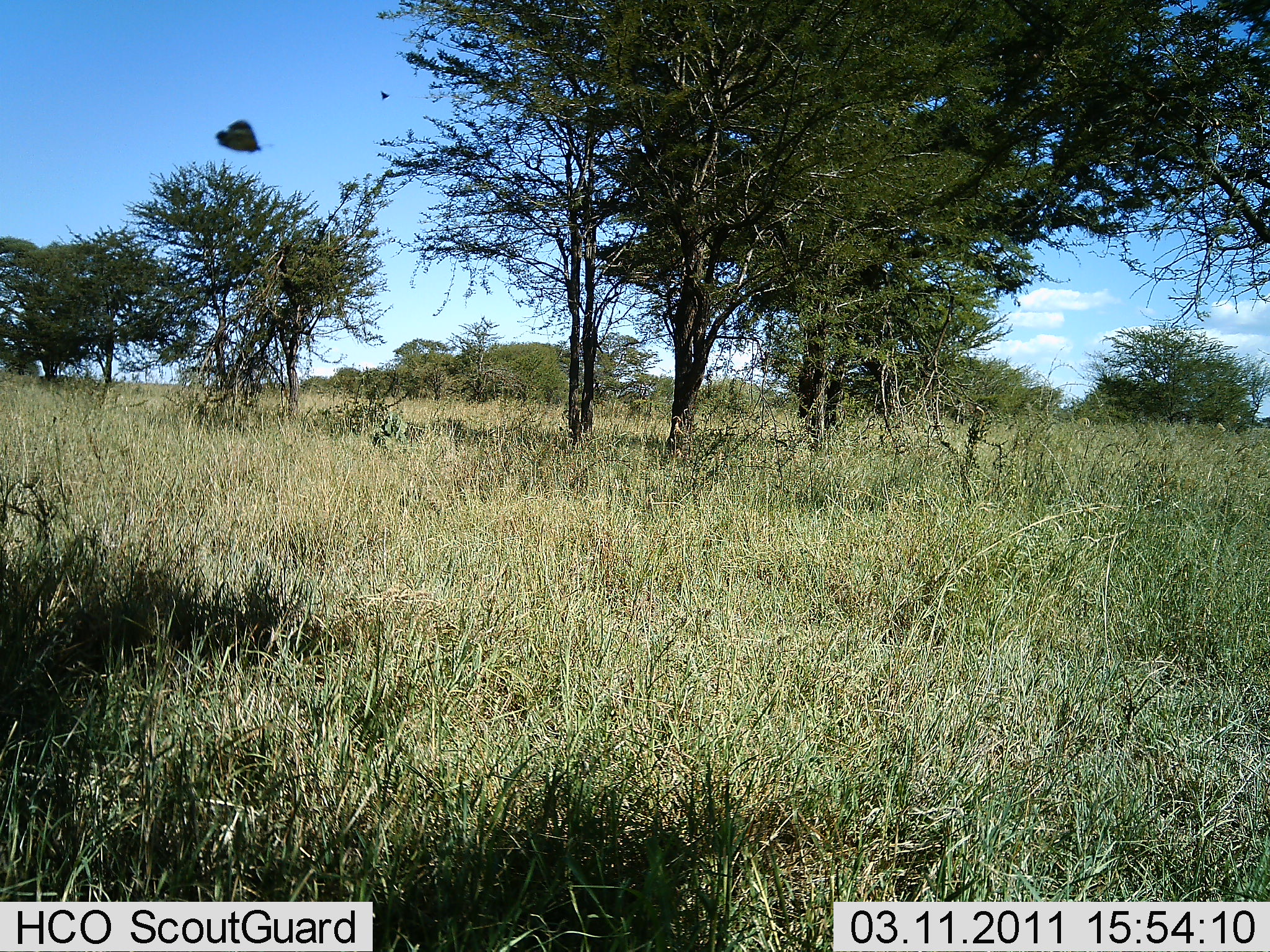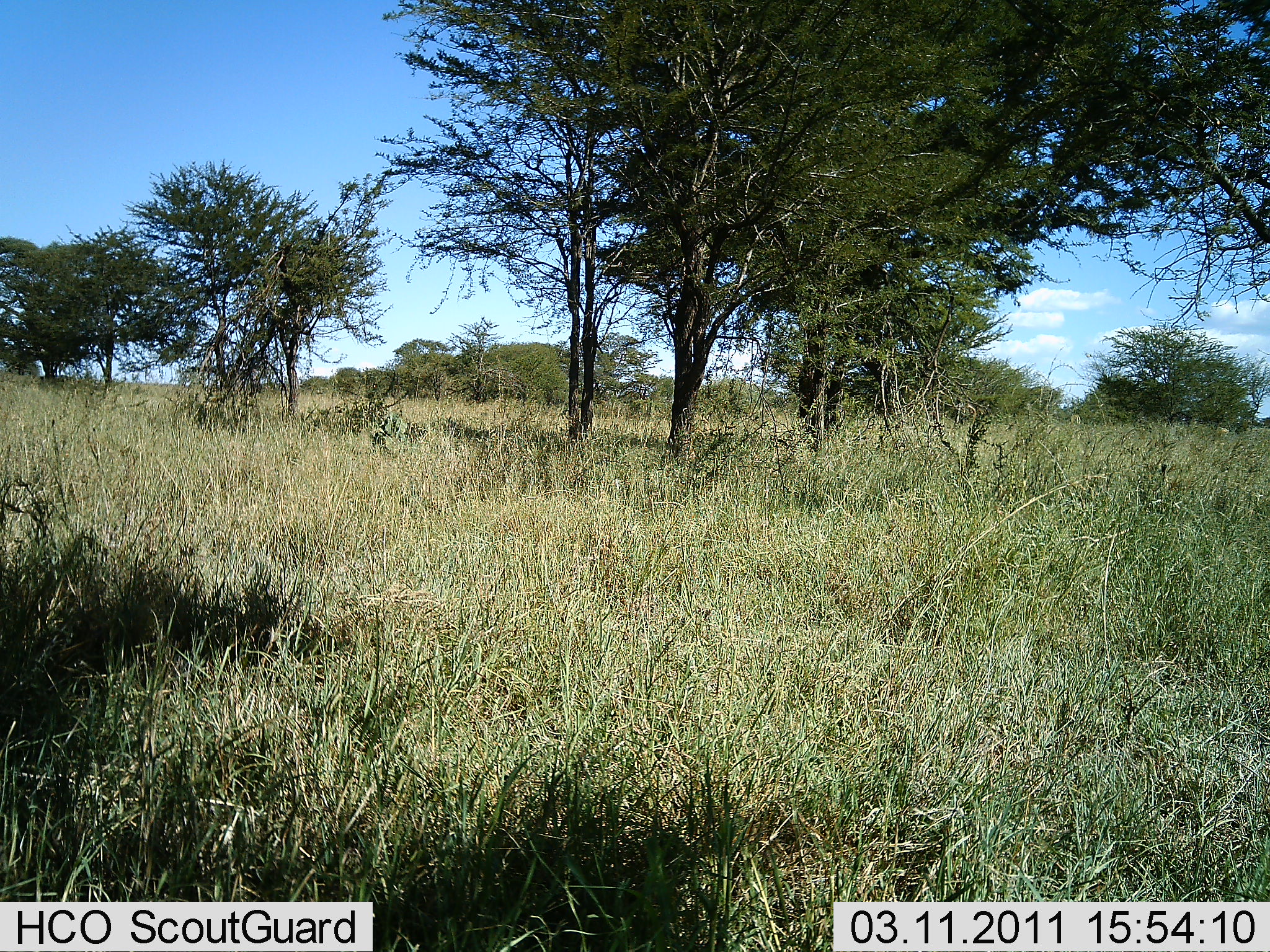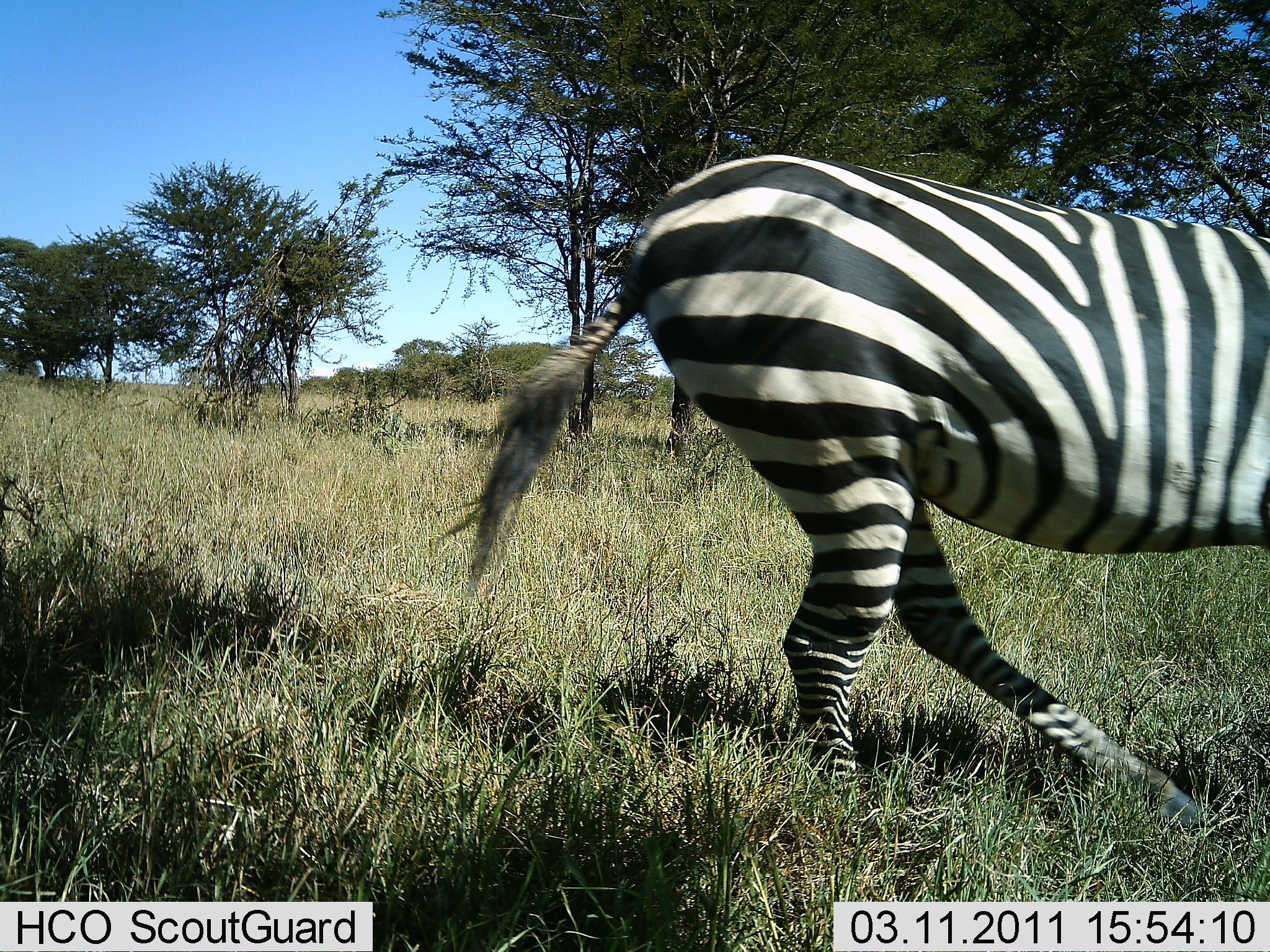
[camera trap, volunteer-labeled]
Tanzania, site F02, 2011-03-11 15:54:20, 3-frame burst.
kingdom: Animalia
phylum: Chordata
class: Mammalia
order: Perissodactyla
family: Equidae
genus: Equus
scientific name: Equus quagga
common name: plains zebra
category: zebra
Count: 1.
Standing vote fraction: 0%.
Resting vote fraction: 9%.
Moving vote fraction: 91%.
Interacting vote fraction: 0%.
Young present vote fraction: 0%.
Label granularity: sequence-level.